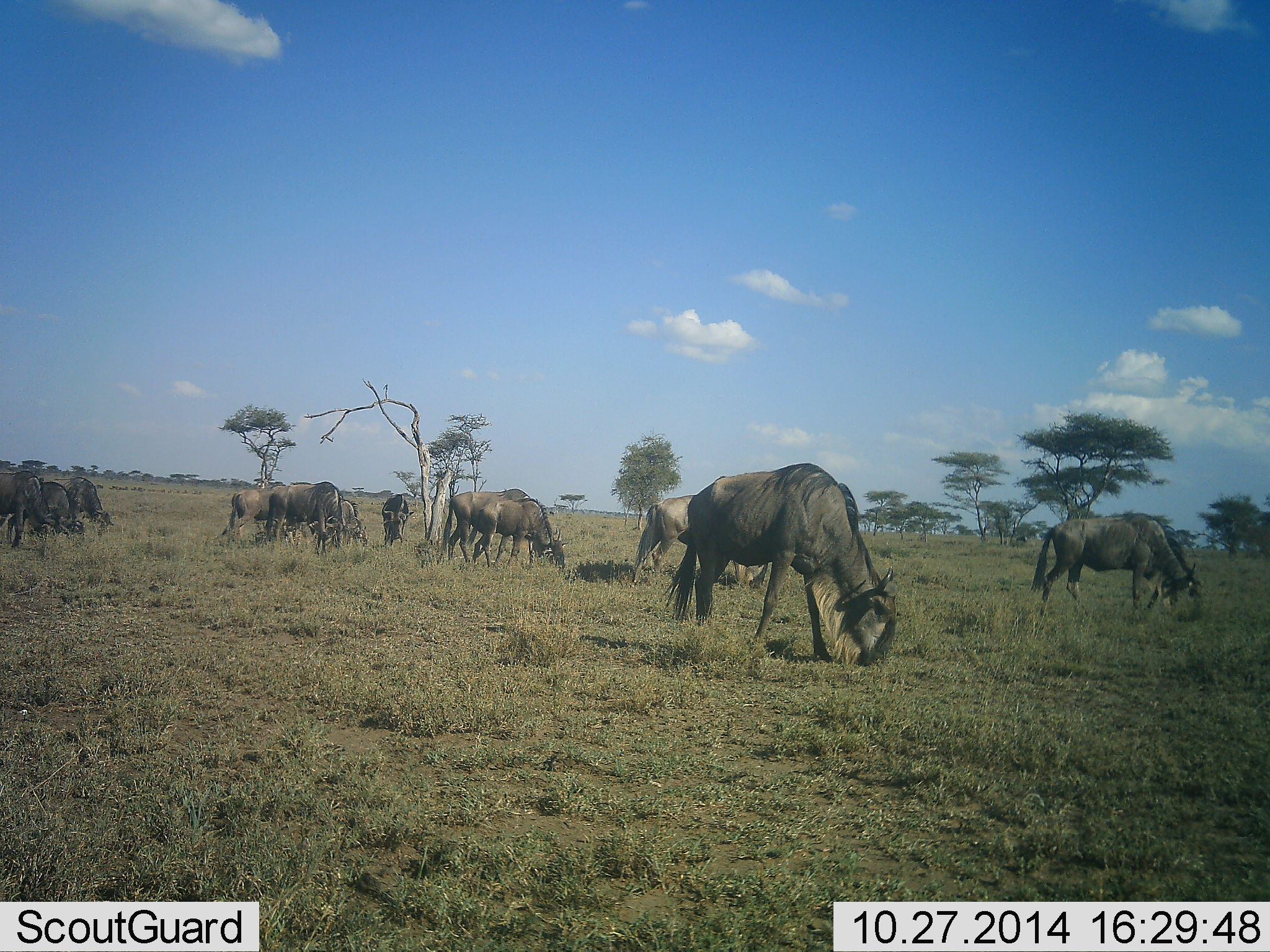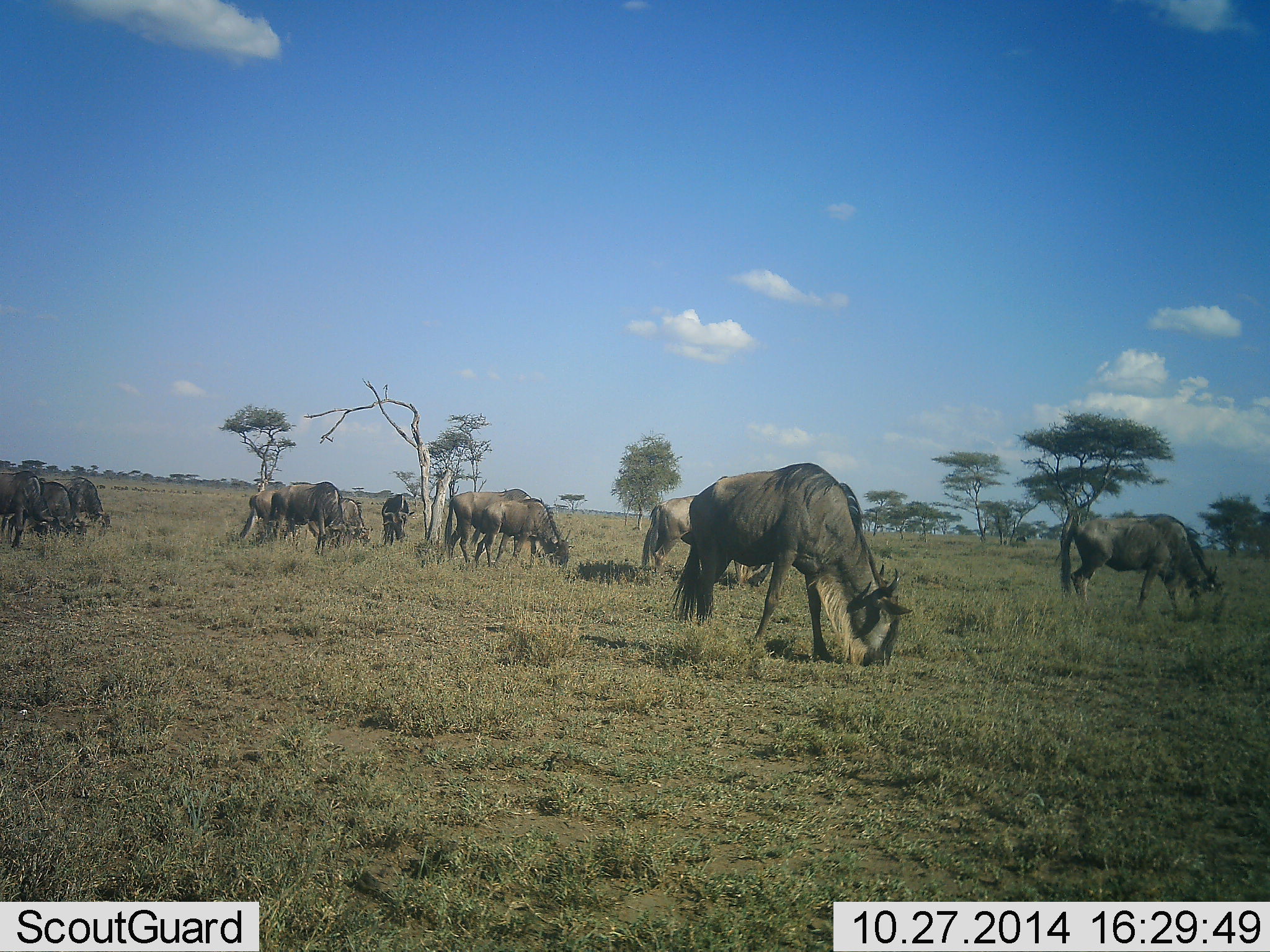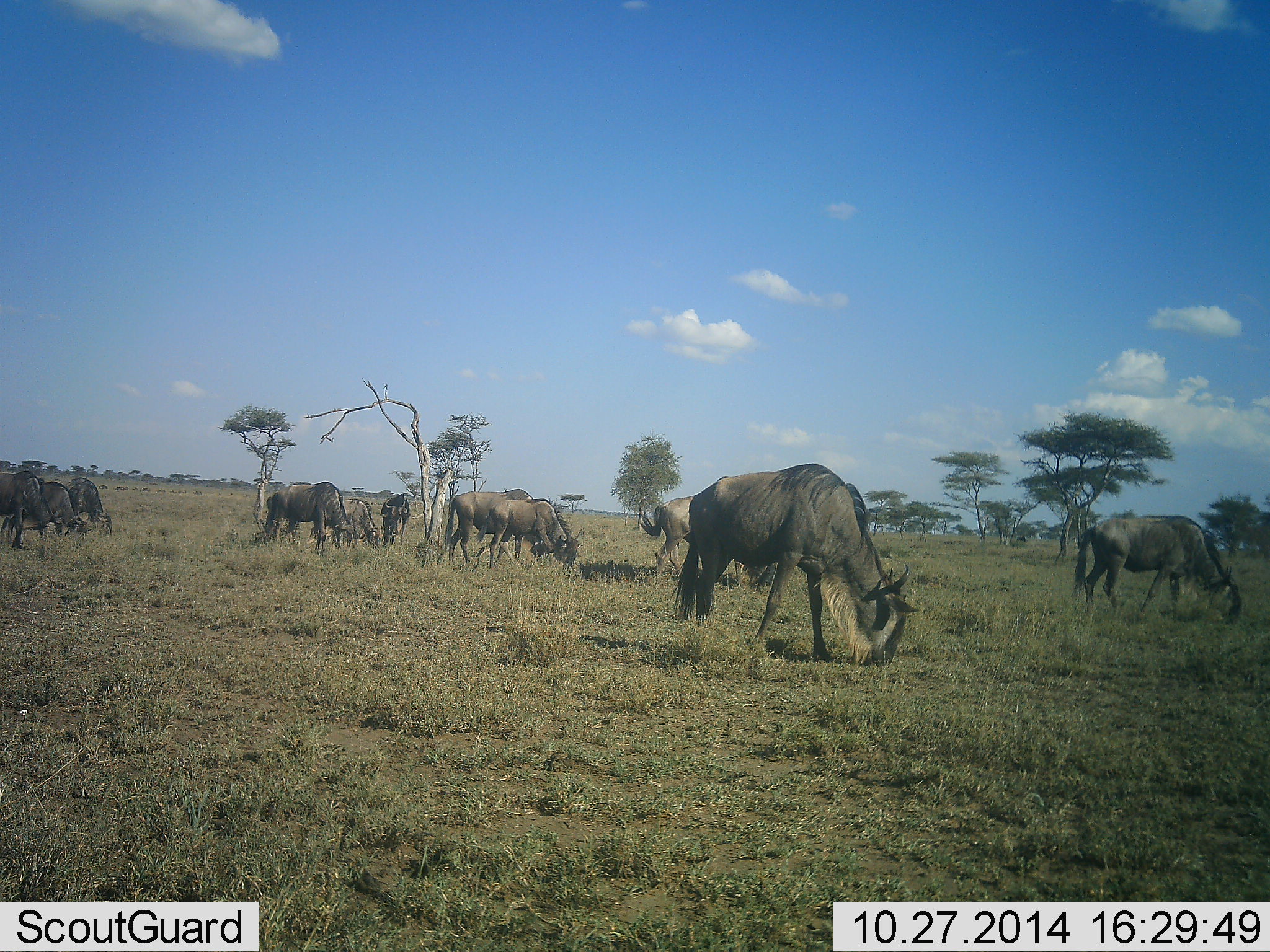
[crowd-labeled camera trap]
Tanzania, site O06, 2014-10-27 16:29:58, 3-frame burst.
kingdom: Animalia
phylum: Chordata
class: Mammalia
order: Artiodactyla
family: Bovidae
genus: Connochaetes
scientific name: Connochaetes taurinus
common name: blue wildebeest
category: wildebeest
Wildebeest (blue wildebeest) (Connochaetes taurinus), count 11-50. Behavior (volunteer vote fractions): standing 10%, resting 0%, moving 0%, interacting 0%. Young present (vote fraction): 10%. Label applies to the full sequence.